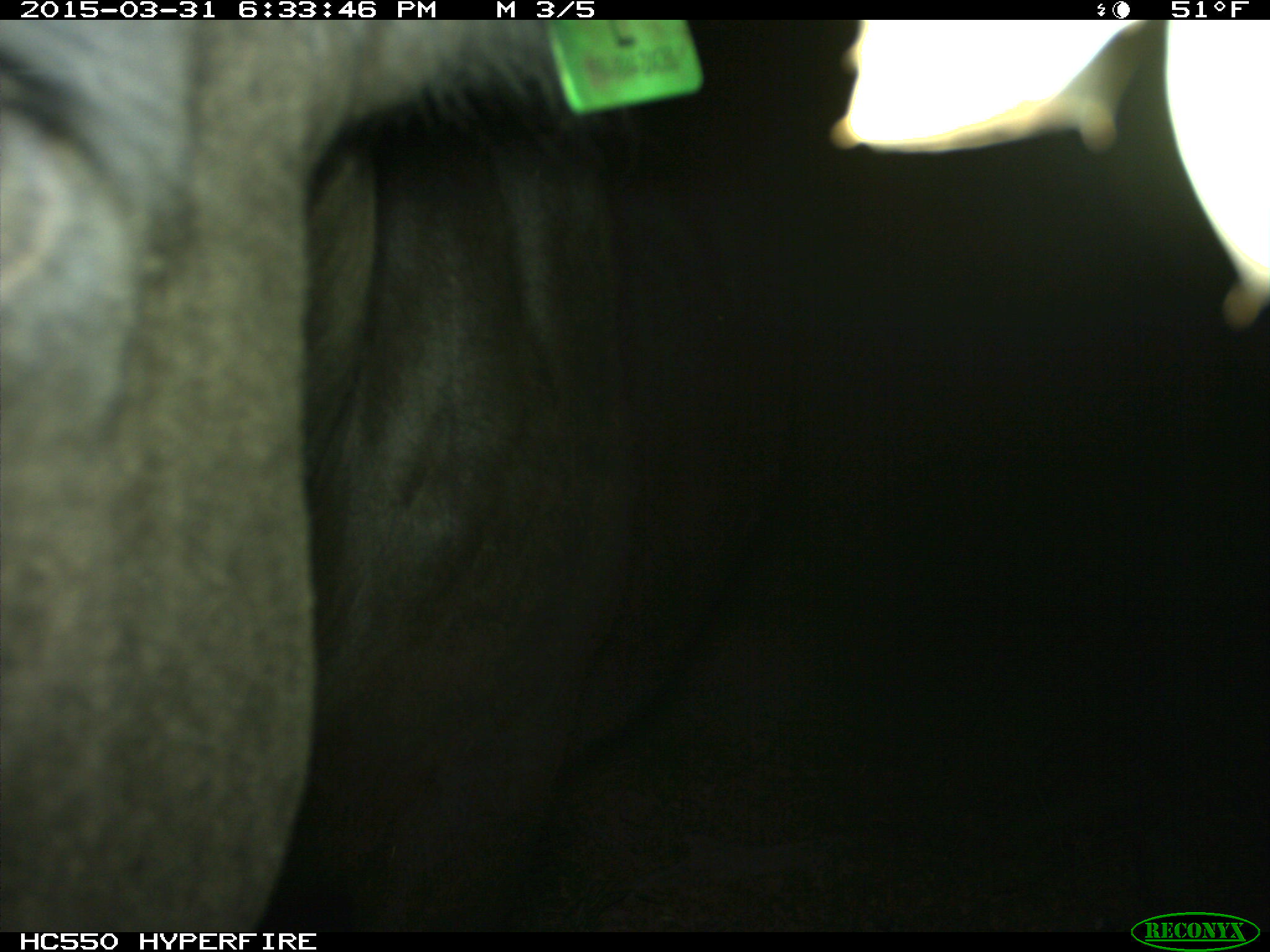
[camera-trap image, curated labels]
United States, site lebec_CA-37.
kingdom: Animalia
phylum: Chordata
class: Mammalia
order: Artiodactyla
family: Bovidae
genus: Bos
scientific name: Bos taurus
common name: domestic cow